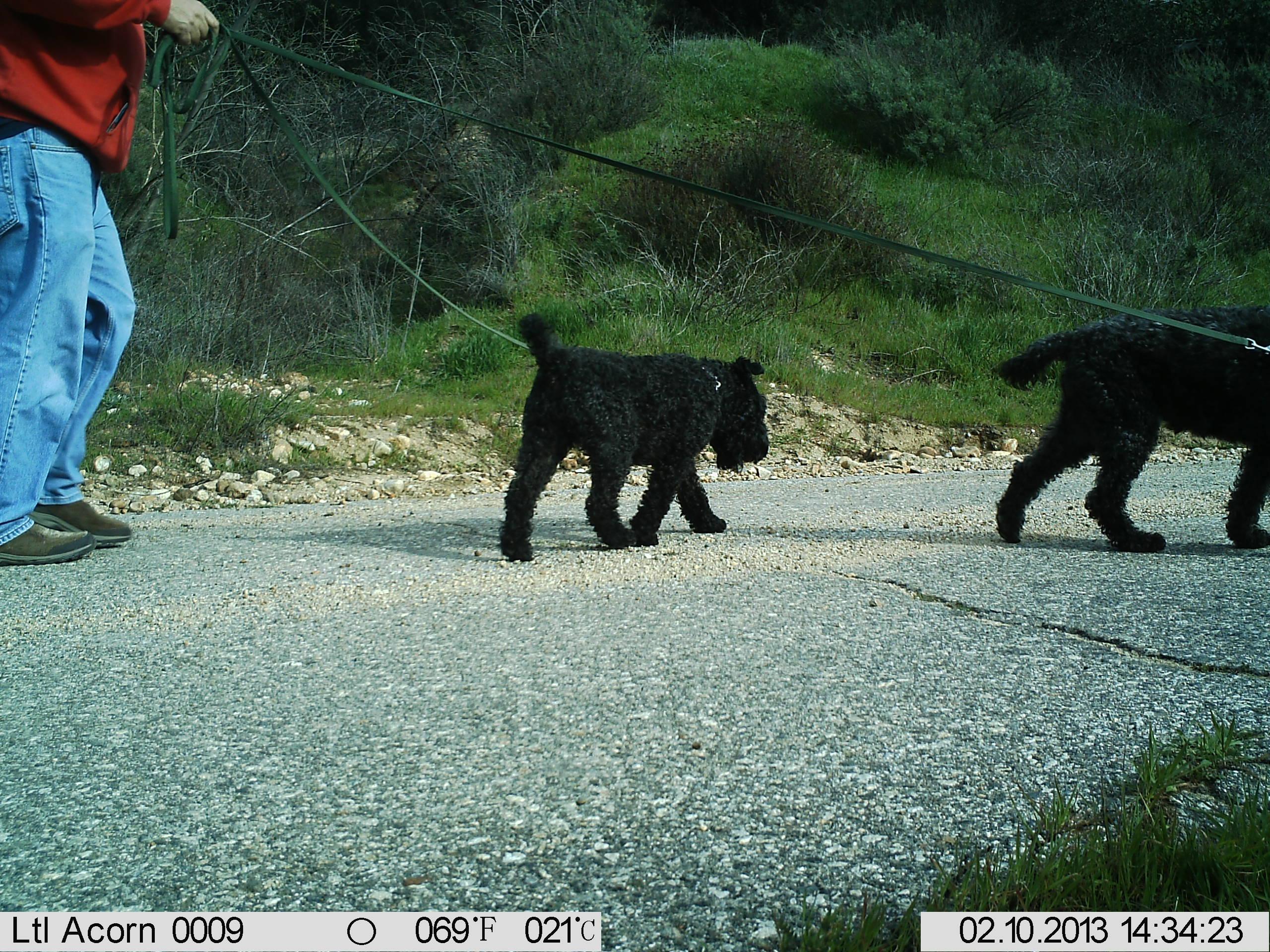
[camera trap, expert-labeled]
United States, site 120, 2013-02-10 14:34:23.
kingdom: Animalia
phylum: Chordata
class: Mammalia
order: Carnivora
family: Canidae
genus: Canis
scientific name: Canis familiaris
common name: domestic dog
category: dog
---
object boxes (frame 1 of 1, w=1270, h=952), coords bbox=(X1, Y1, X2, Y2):
dog: bbox=(979, 284, 1264, 562); bbox=(492, 308, 789, 573)